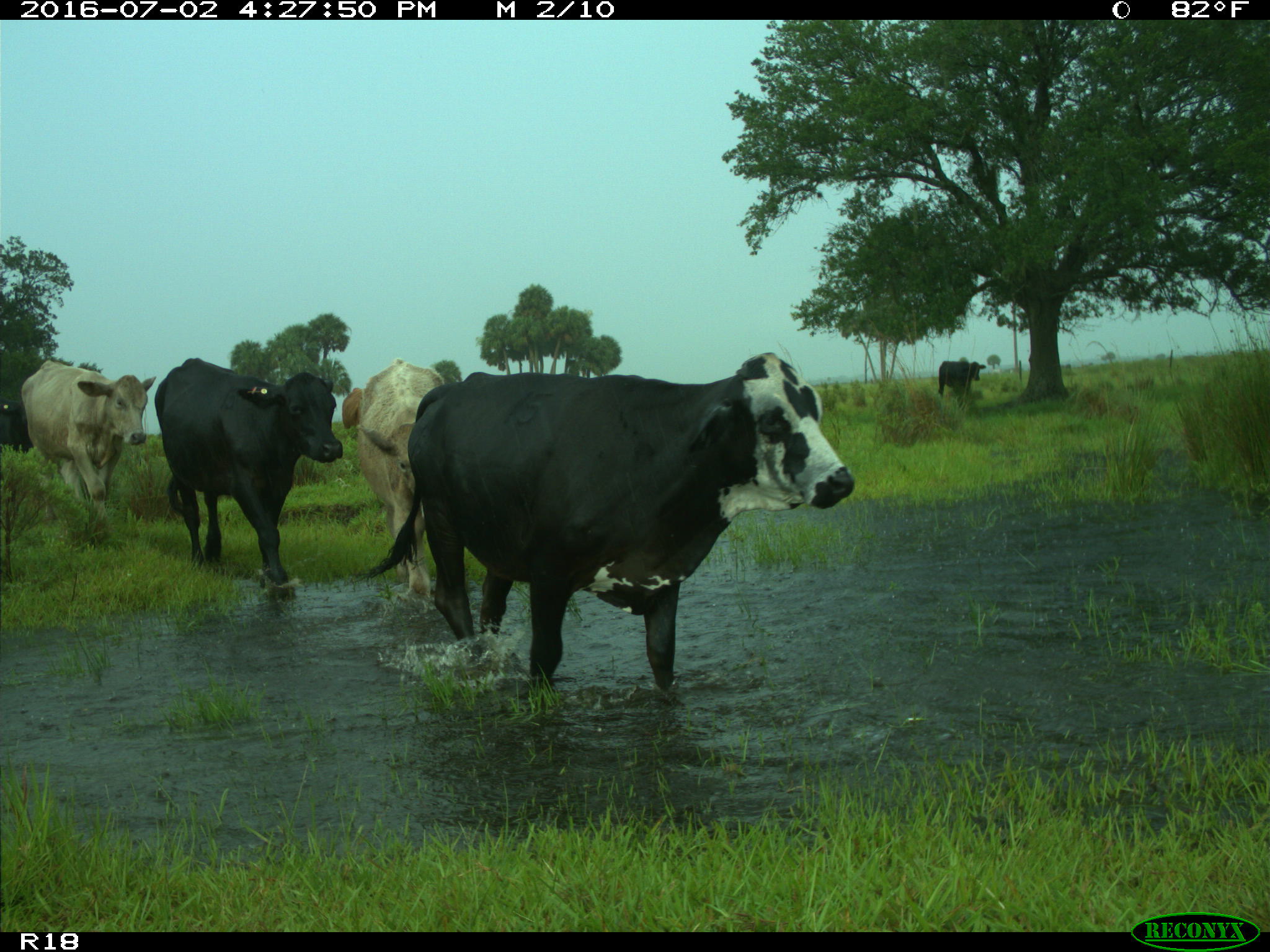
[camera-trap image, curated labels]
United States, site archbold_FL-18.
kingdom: Animalia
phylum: Chordata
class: Mammalia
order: Artiodactyla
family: Bovidae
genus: Bos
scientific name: Bos taurus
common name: domestic cow